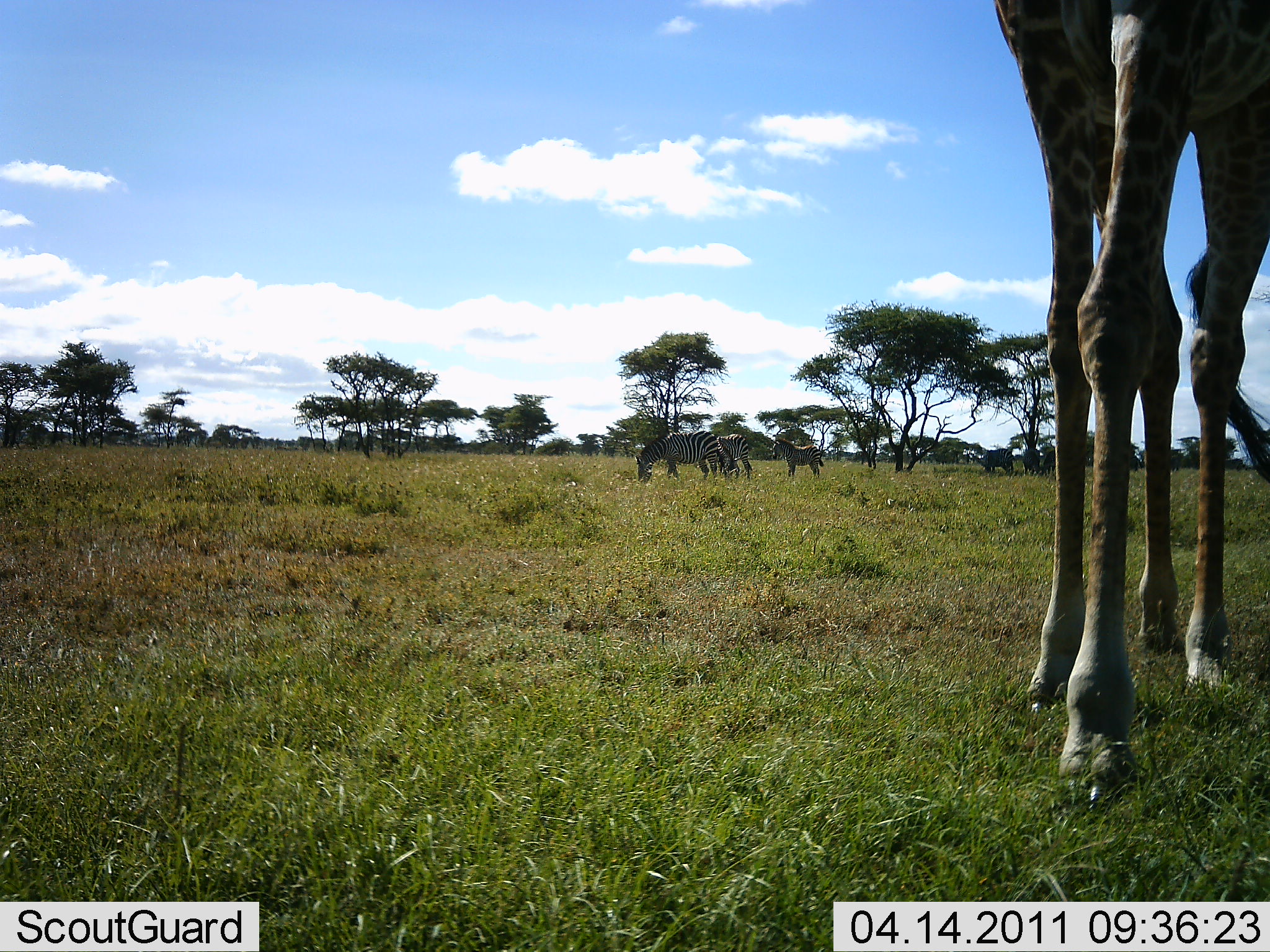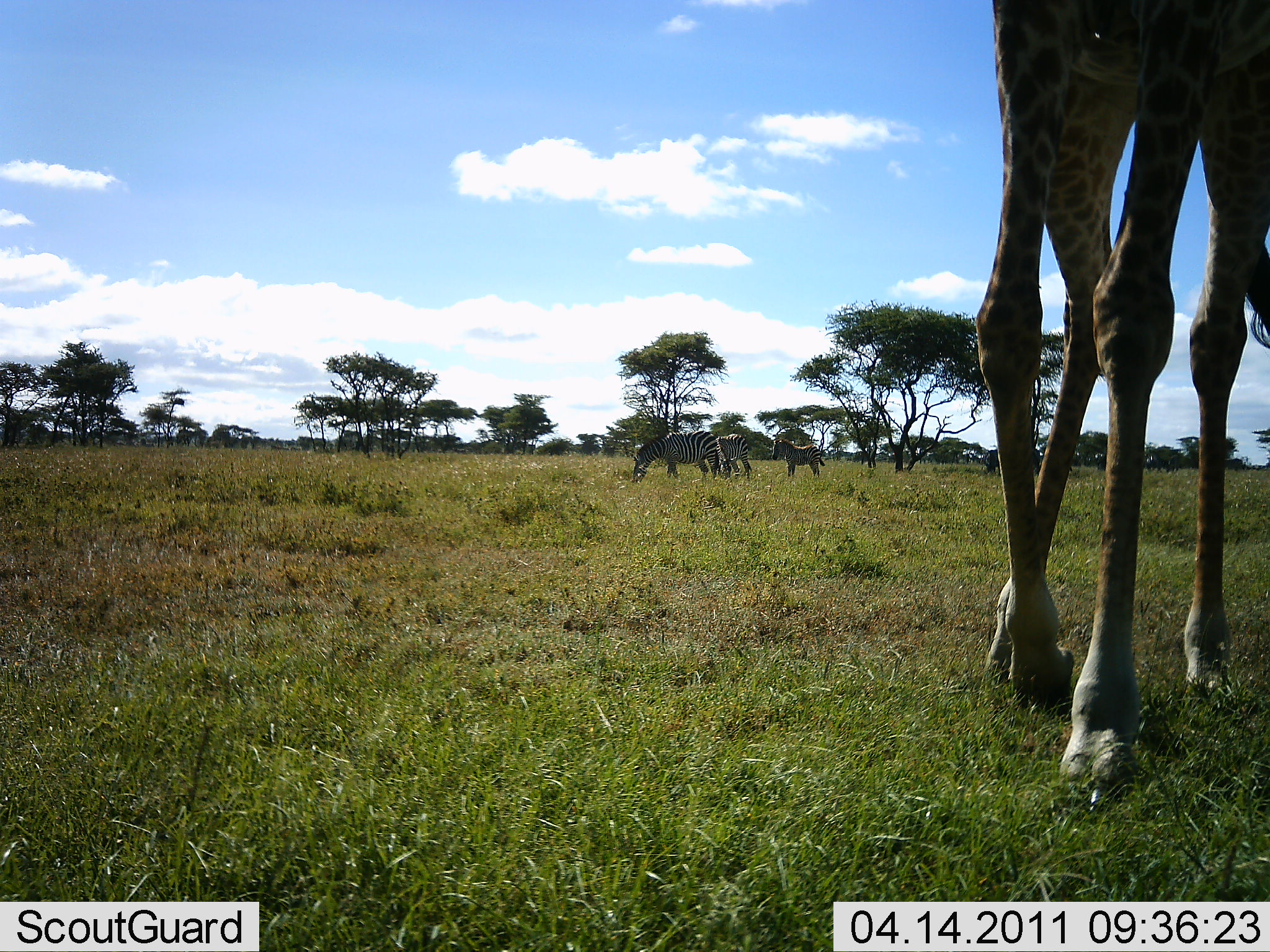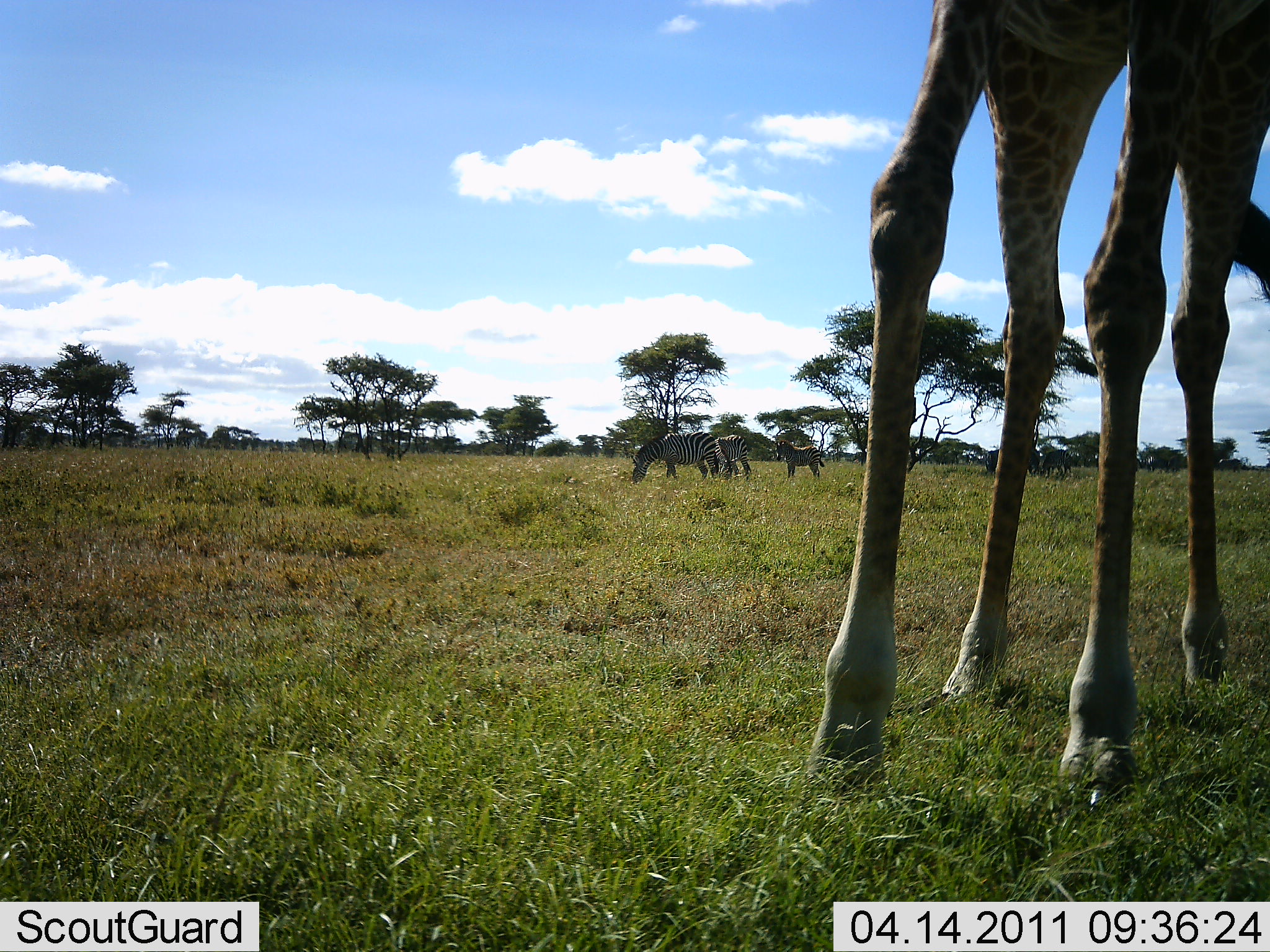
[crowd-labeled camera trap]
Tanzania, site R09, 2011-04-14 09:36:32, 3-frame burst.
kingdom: Animalia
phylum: Chordata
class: Mammalia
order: Artiodactyla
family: Giraffidae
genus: Giraffa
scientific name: Giraffa camelopardalis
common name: giraffe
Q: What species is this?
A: Giraffe (Giraffa camelopardalis).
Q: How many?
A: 1.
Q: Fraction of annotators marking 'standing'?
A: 15%.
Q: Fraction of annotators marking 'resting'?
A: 0%.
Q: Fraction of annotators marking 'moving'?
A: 85%.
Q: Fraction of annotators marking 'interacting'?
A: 0%.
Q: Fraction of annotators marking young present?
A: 0%.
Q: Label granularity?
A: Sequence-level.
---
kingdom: Animalia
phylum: Chordata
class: Mammalia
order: Perissodactyla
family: Equidae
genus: Equus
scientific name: Equus quagga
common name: plains zebra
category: zebra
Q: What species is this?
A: Zebra (plains zebra) (Equus quagga).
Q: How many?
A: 3.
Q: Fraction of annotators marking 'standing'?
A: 38%.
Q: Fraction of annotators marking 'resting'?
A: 0%.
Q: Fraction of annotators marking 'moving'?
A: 0%.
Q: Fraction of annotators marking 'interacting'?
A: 0%.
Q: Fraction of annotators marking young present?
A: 23%.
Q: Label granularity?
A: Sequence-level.